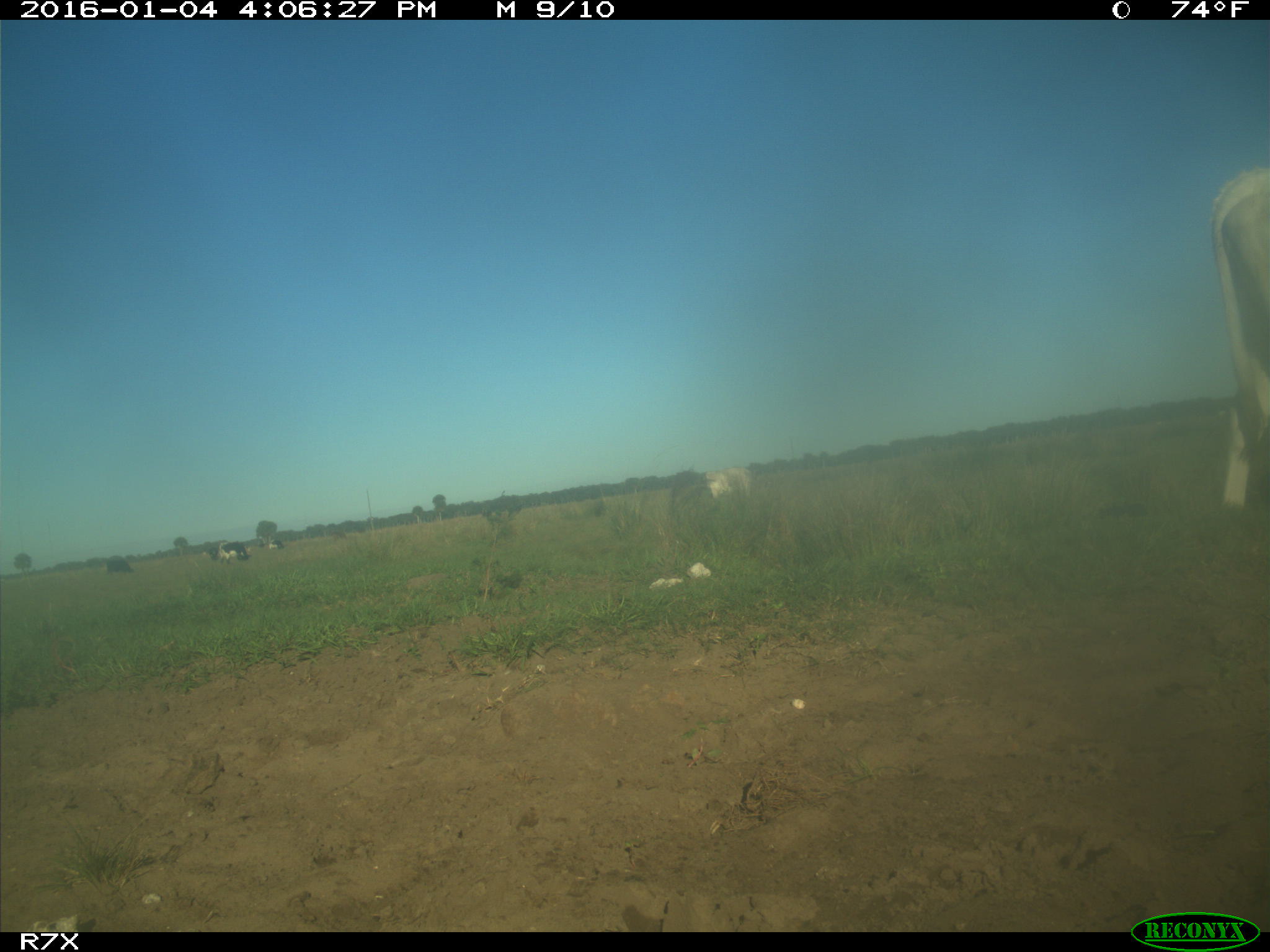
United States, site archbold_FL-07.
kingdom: Animalia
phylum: Chordata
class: Mammalia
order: Artiodactyla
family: Bovidae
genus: Bos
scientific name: Bos taurus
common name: domestic cow